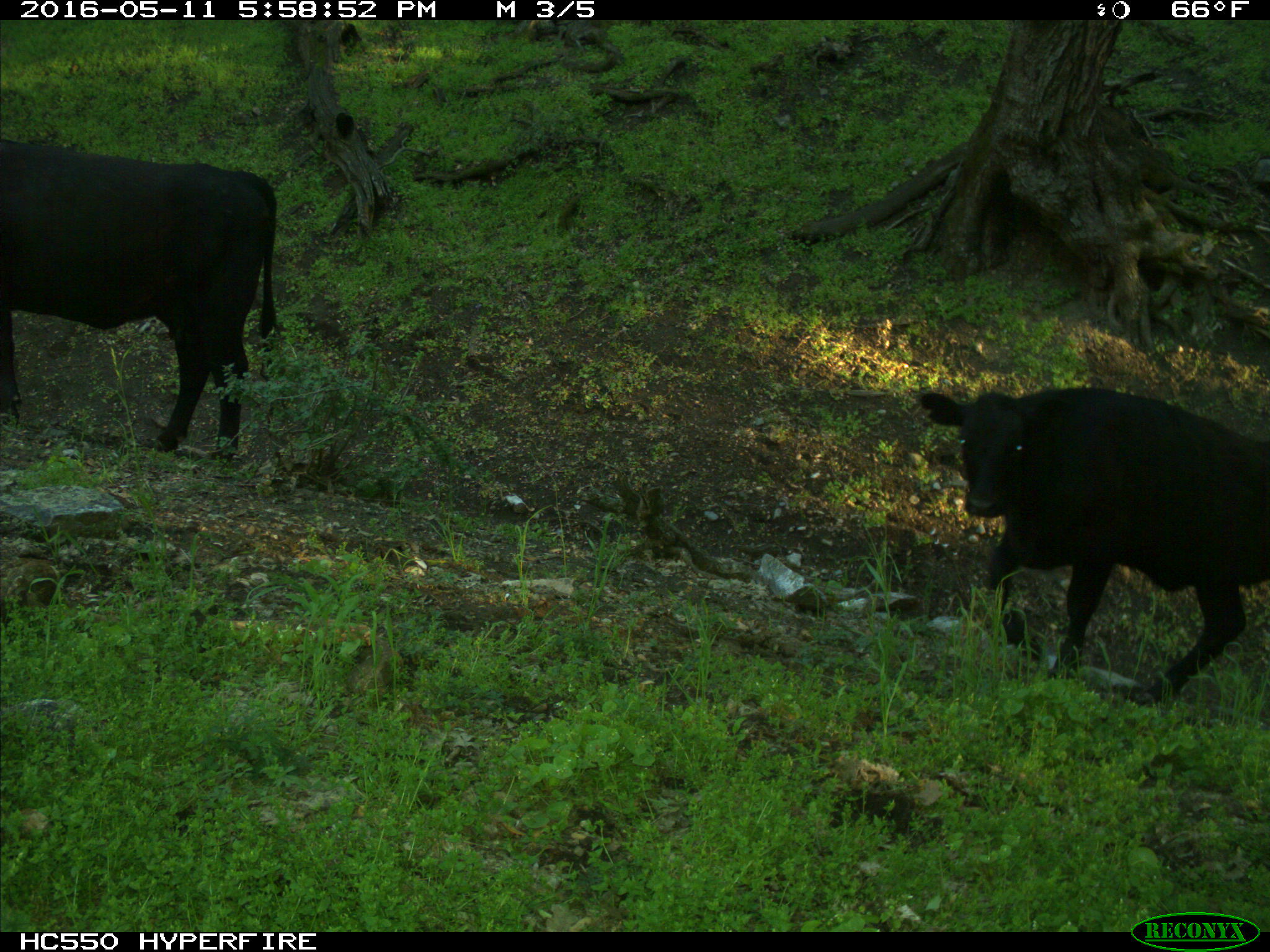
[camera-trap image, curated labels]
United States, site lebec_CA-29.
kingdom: Animalia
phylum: Chordata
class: Mammalia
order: Artiodactyla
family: Bovidae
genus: Bos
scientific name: Bos taurus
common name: domestic cow